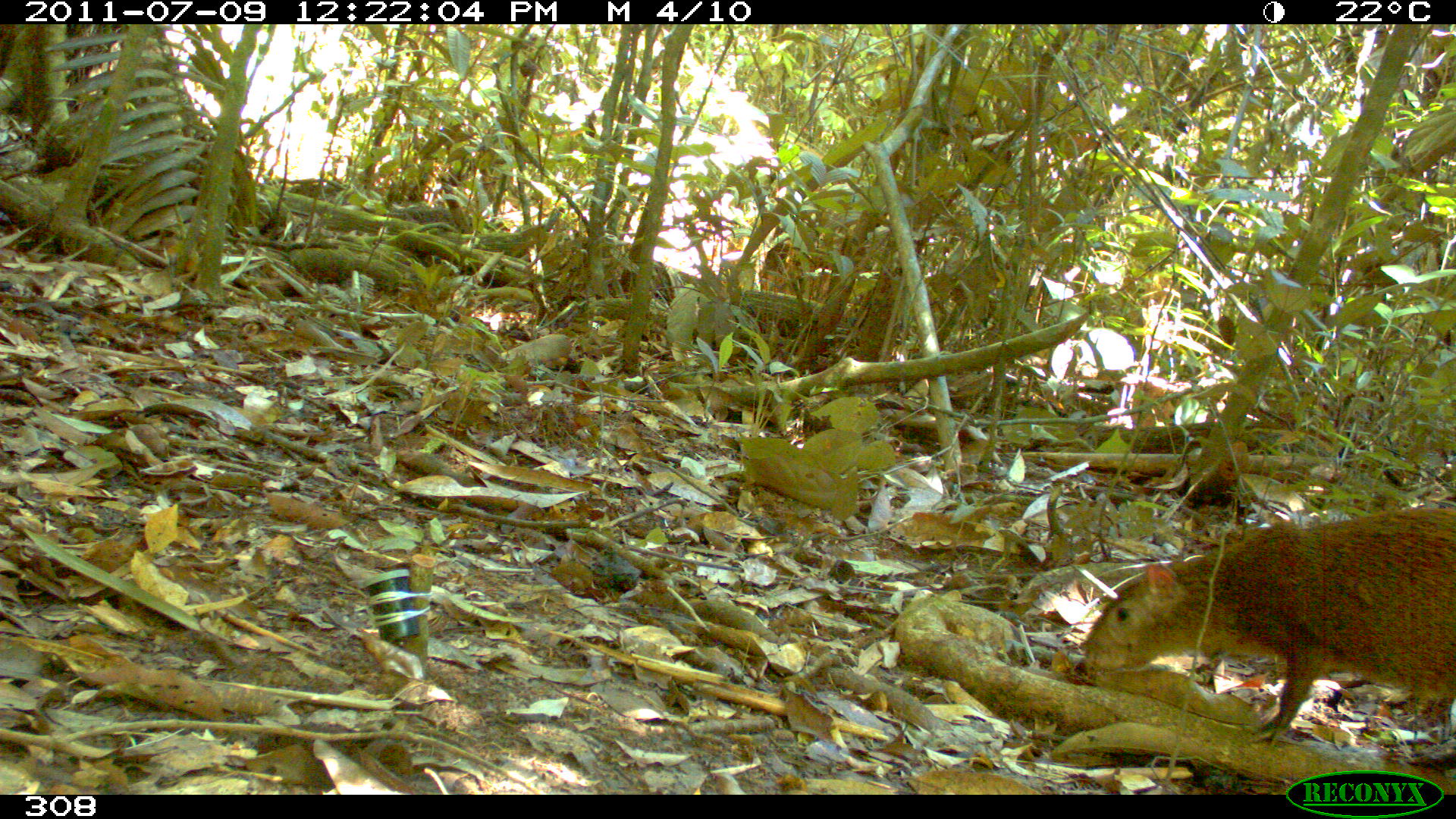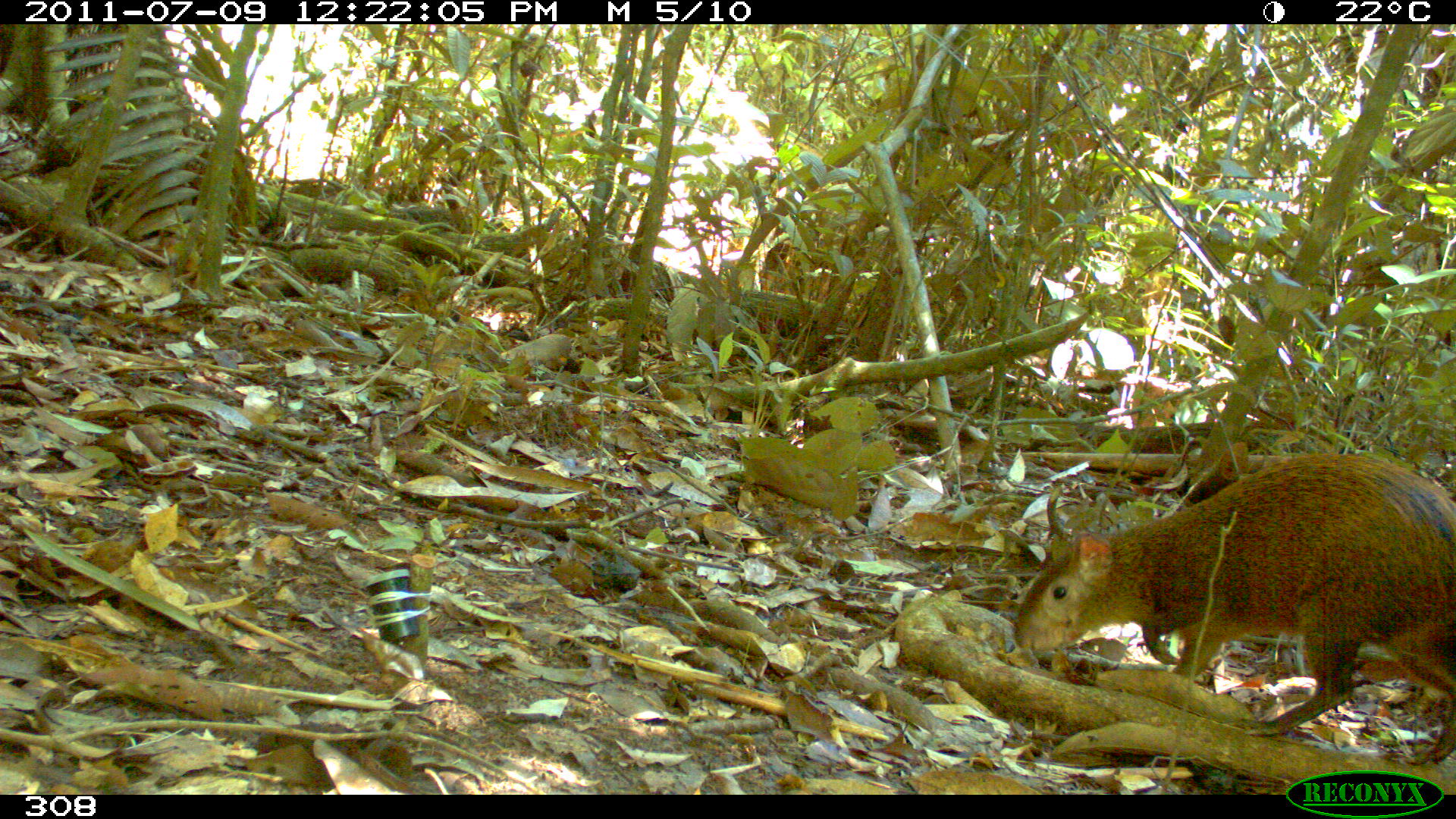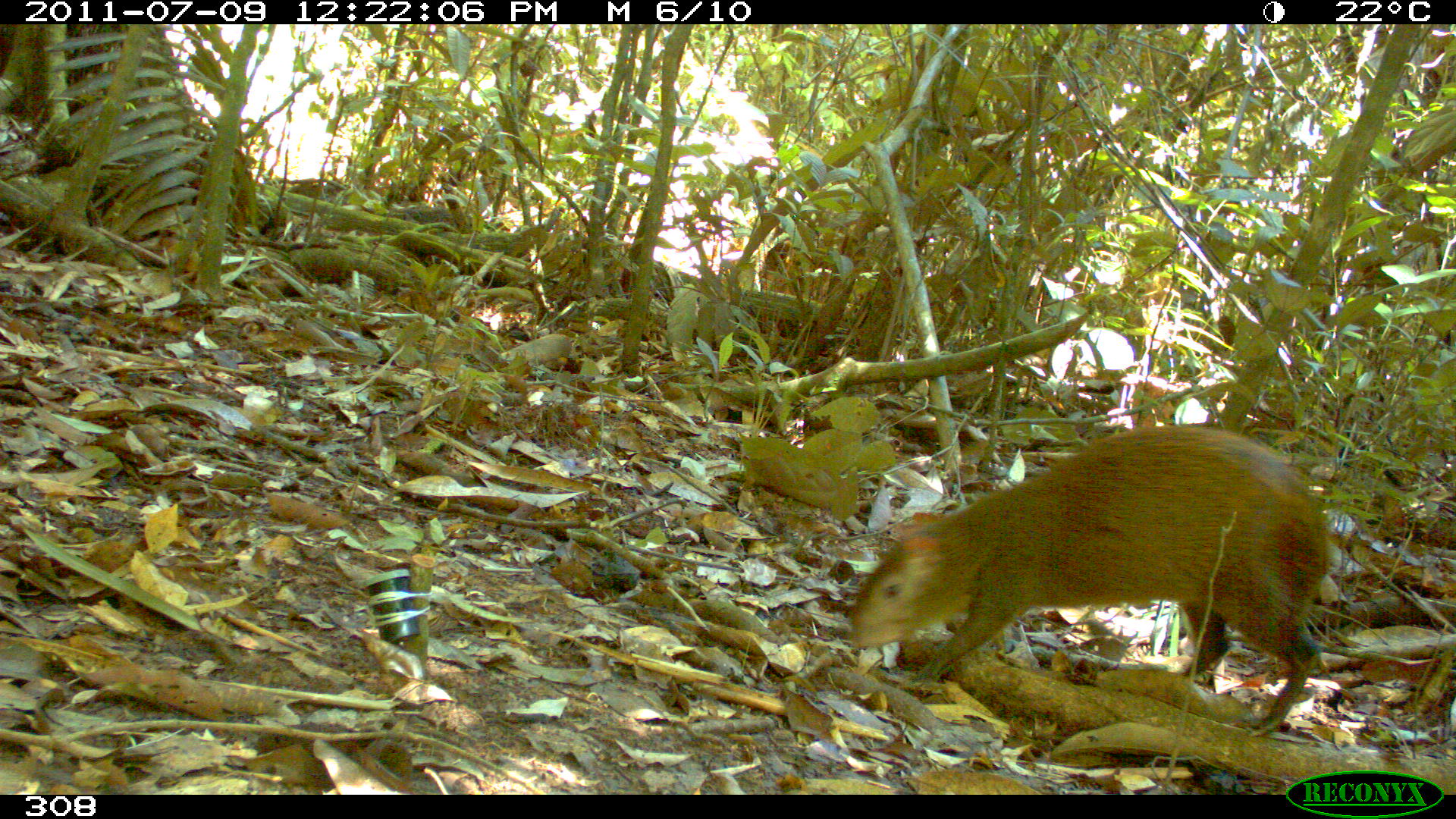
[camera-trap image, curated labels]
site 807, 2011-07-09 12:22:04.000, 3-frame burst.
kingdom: Animalia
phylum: Chordata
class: Mammalia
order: Rodentia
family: Dasyproctidae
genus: Dasyprocta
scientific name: Dasyprocta punctata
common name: central american agouti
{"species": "Dasyprocta punctata (central american agouti)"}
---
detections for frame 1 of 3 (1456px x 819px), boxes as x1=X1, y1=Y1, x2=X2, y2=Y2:
dasyprocta punctata: x1=1083, y1=504, x2=1453, y2=751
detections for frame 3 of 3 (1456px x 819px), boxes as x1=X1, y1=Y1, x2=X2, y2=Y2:
dasyprocta punctata: x1=847, y1=424, x2=1332, y2=738